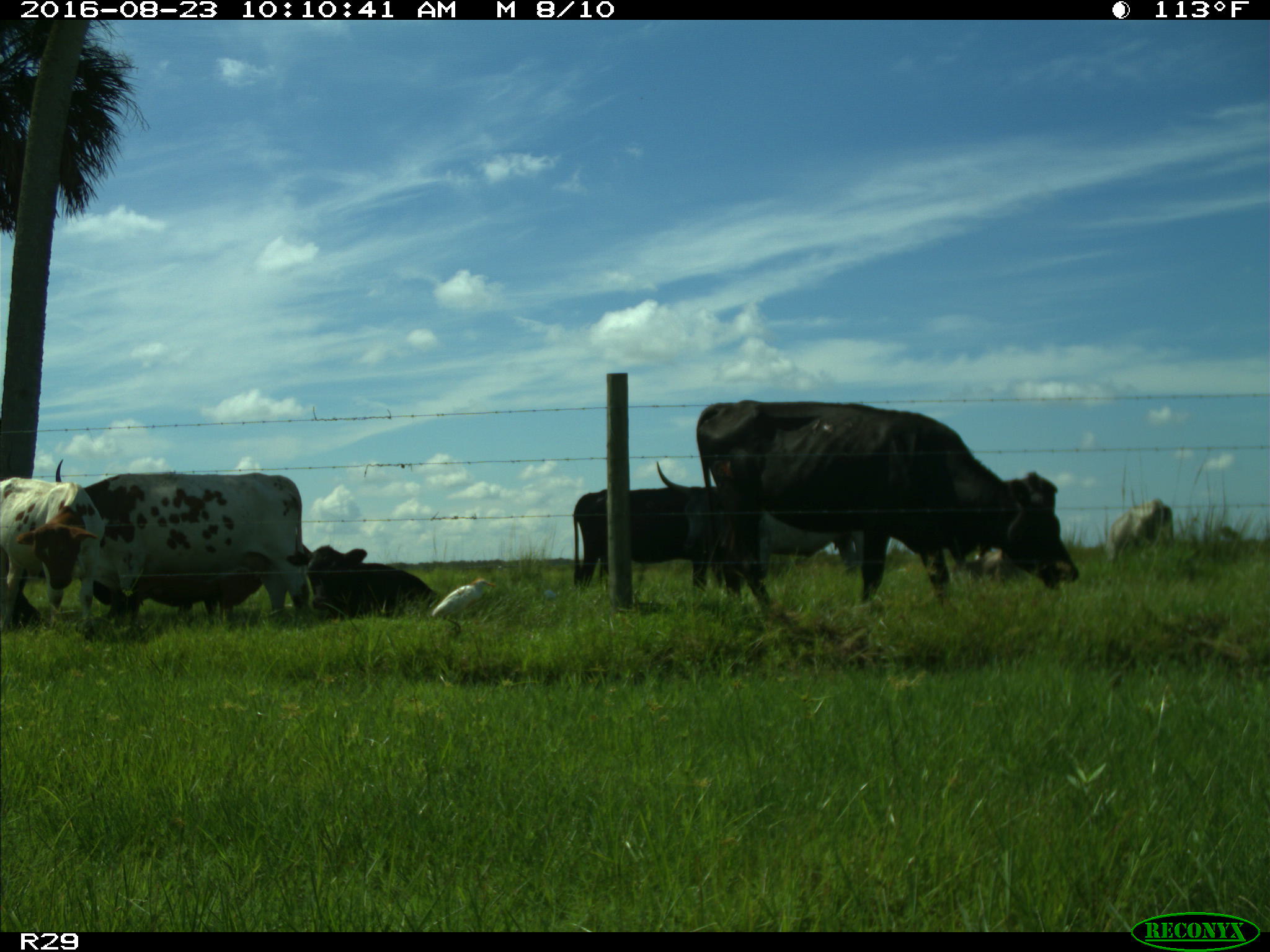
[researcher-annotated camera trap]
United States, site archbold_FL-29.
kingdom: Animalia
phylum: Chordata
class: Mammalia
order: Artiodactyla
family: Bovidae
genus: Bos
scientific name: Bos taurus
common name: domestic cow